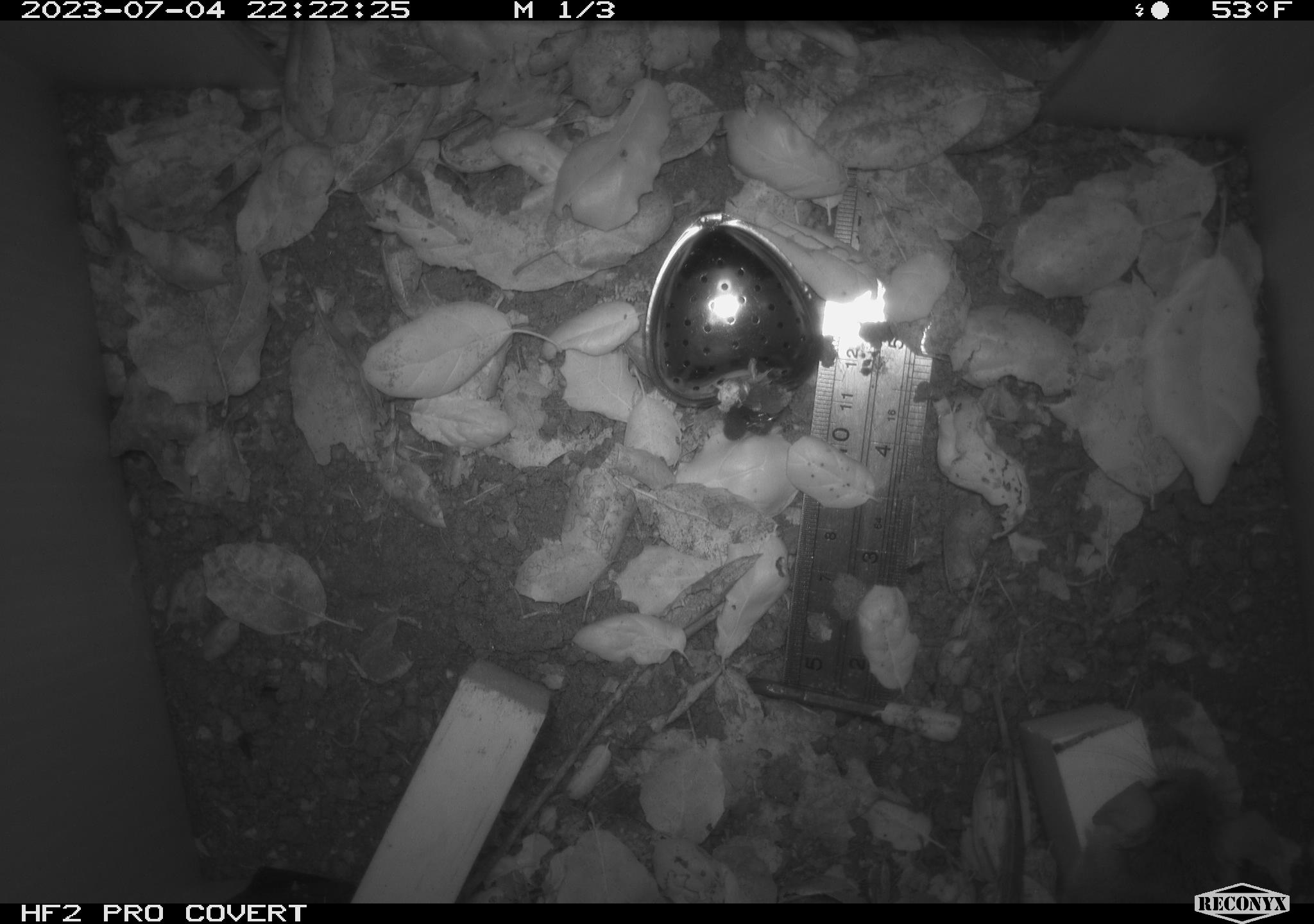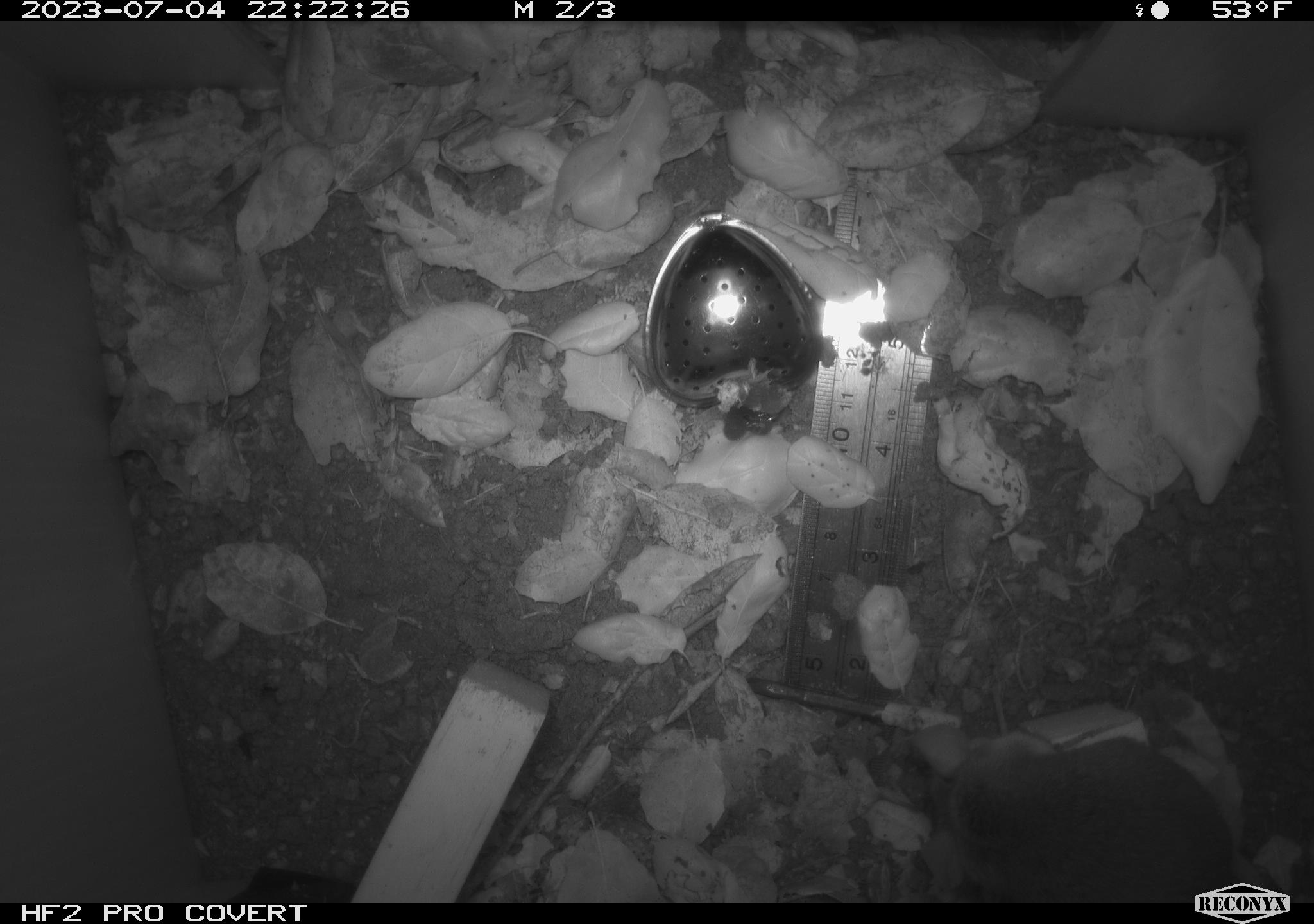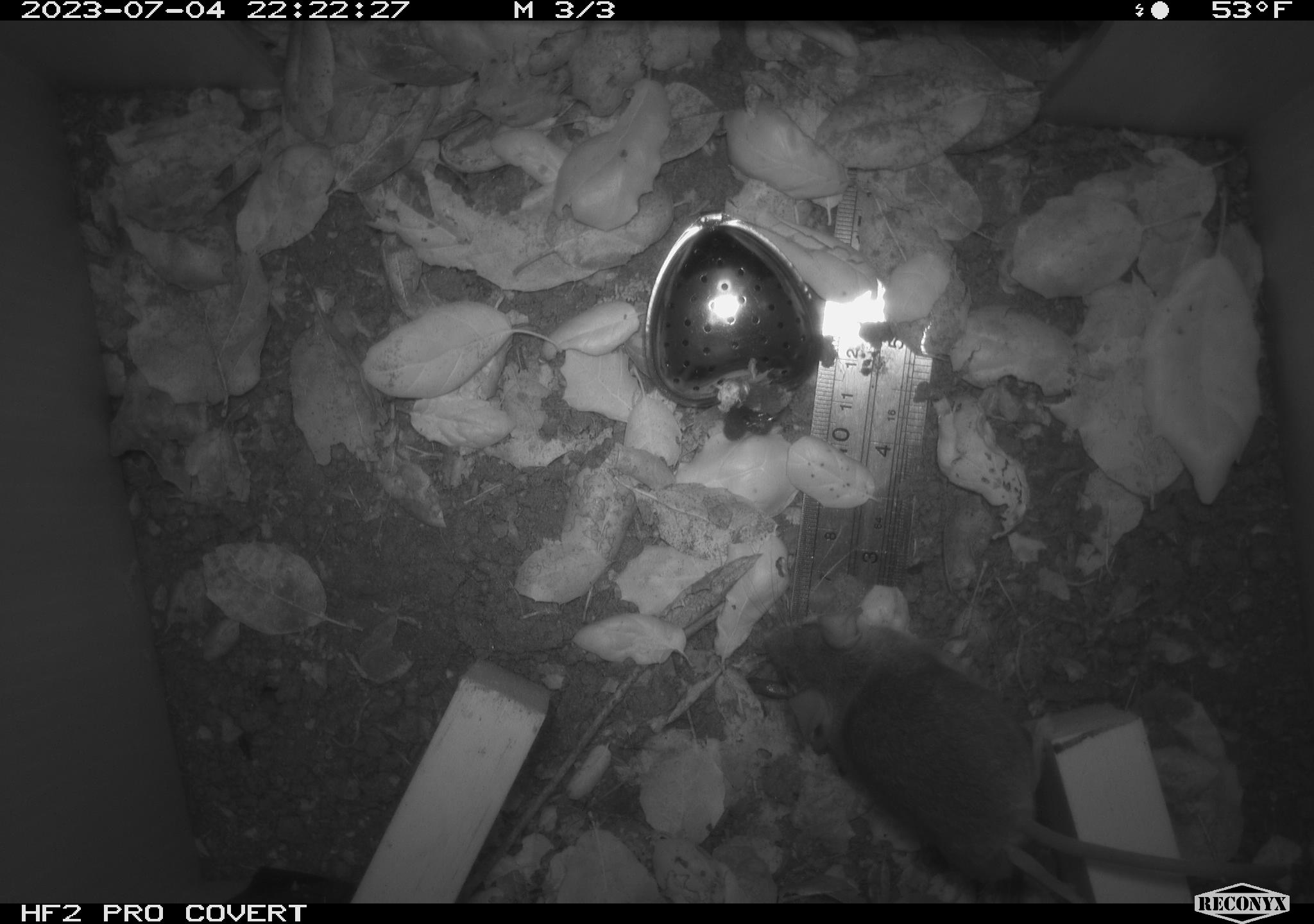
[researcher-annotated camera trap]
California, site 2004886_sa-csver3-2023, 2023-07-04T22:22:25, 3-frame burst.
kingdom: Animalia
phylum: Chordata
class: Mammalia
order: Rodentia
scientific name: Rodentia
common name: mouse species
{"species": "mouse species (Rodentia)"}